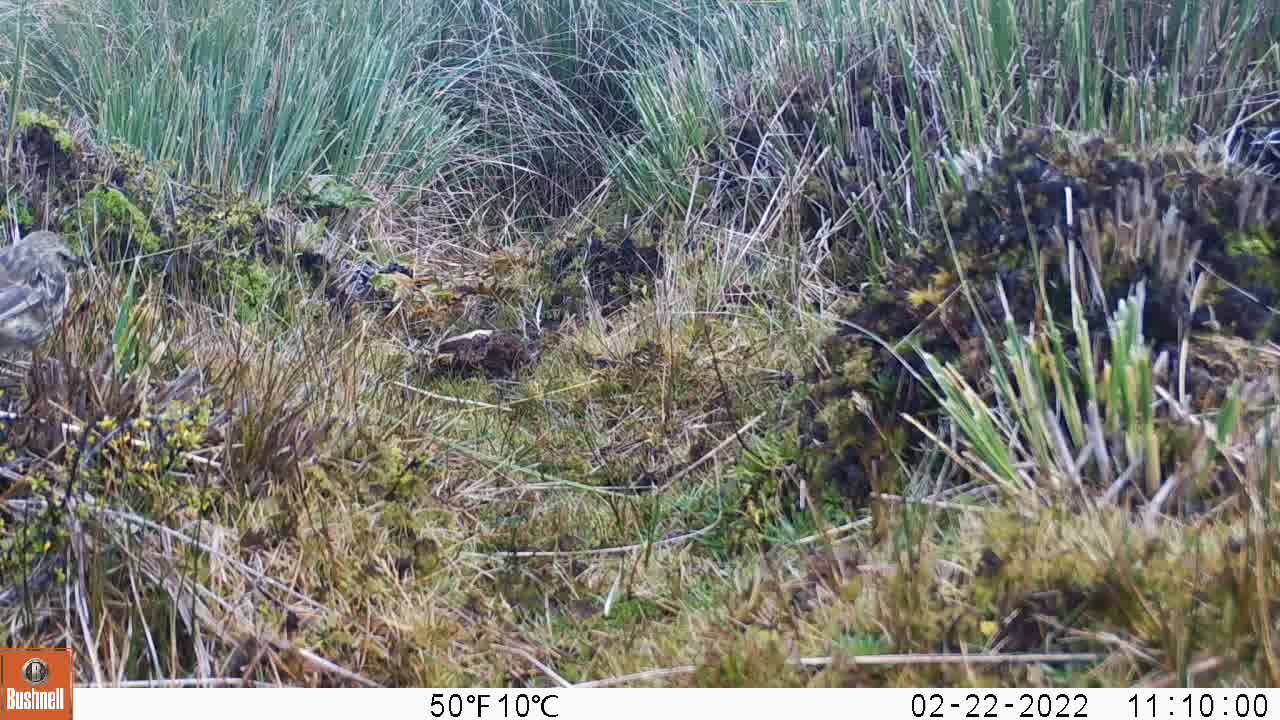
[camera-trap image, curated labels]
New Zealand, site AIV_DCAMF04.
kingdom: Animalia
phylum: Chordata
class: Aves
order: Passeriformes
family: Motacillidae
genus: Anthus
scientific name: Anthus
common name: pipit